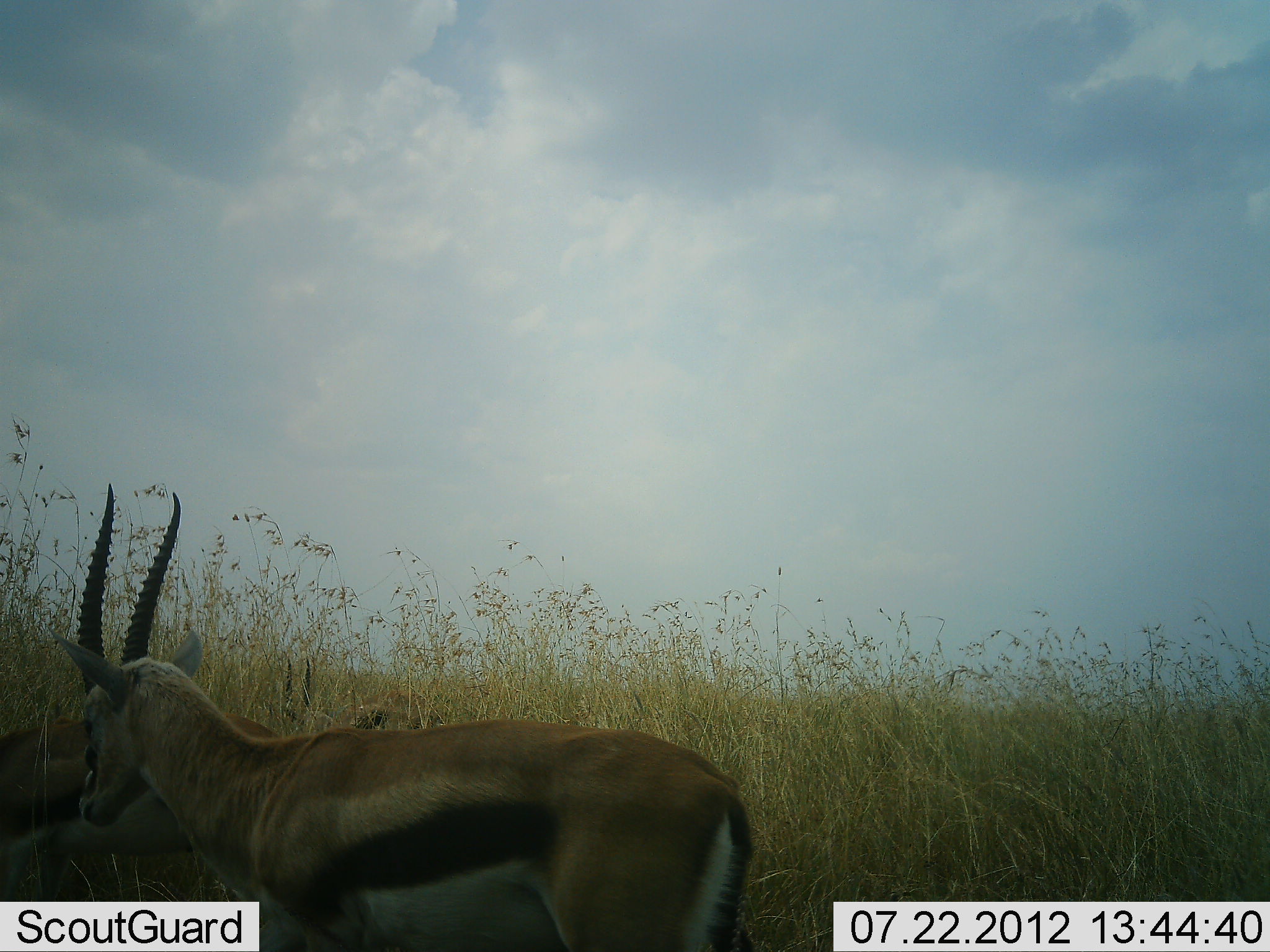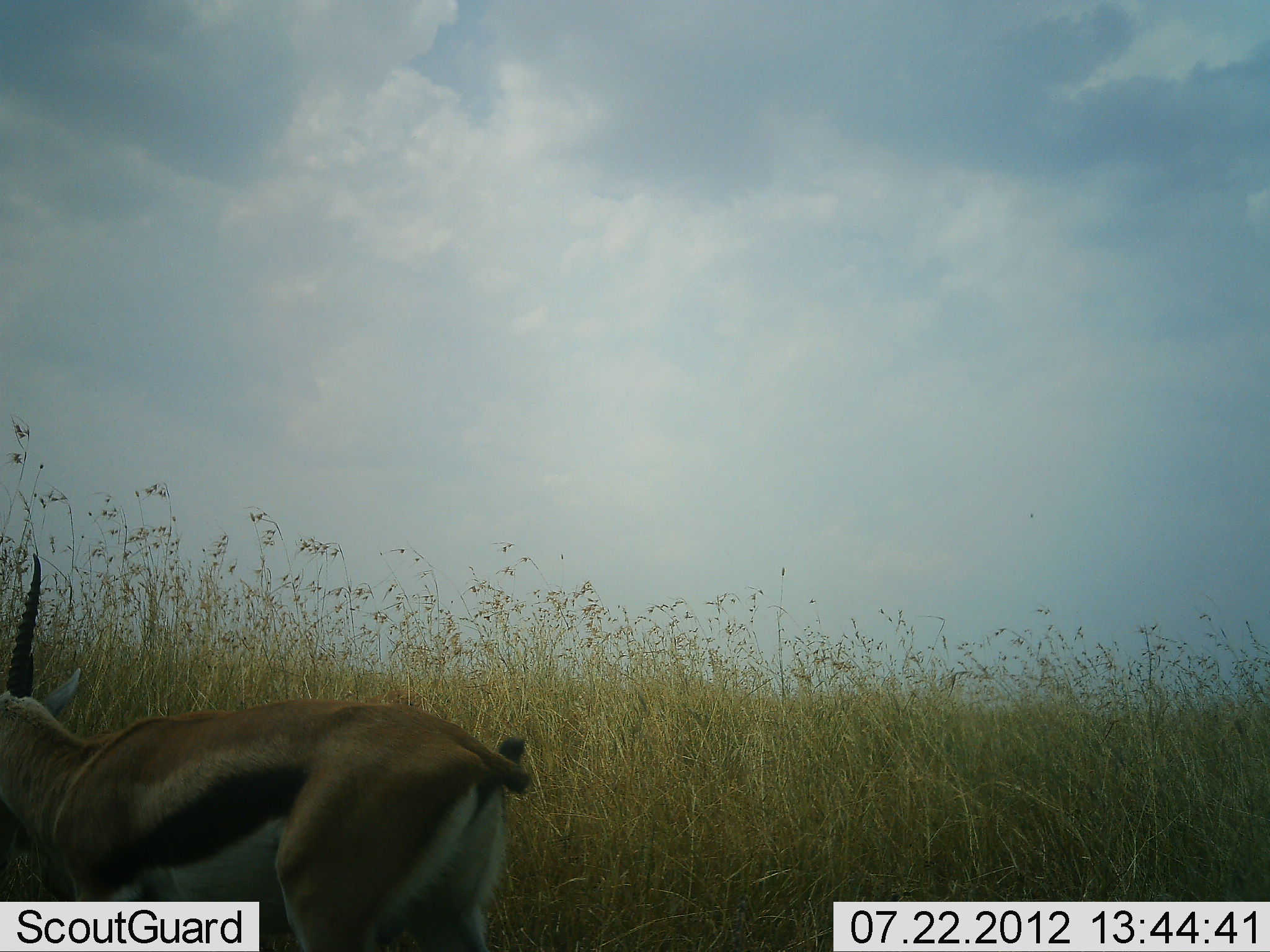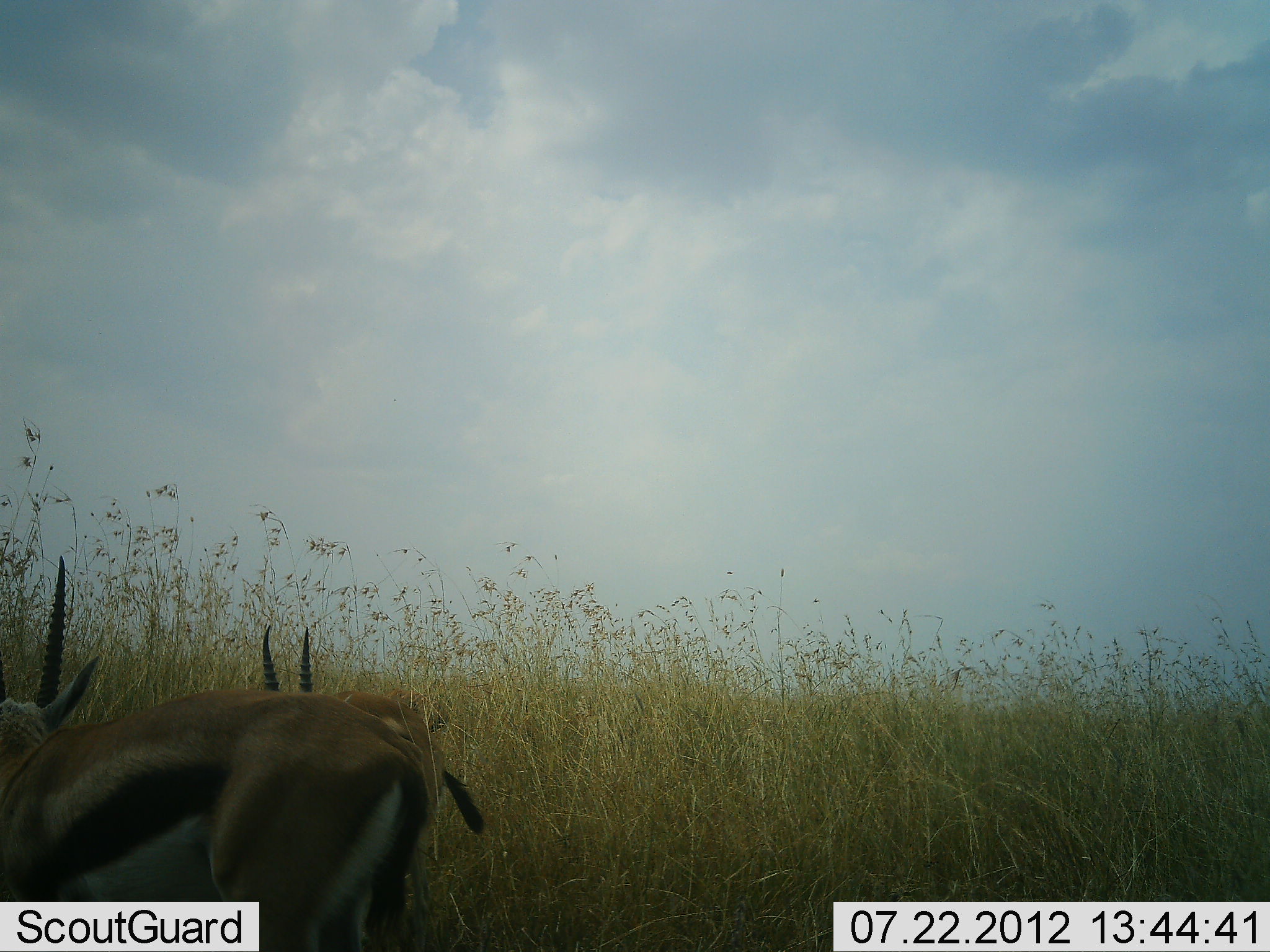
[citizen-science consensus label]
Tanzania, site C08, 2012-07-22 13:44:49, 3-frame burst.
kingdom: Animalia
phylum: Chordata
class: Mammalia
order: Artiodactyla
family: Bovidae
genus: Eudorcas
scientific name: Eudorcas thomsonii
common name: thomson's gazelle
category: gazellethomsons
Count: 2.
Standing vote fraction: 10%.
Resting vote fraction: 0%.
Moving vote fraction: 80%.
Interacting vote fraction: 10%.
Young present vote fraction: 0%.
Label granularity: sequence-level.